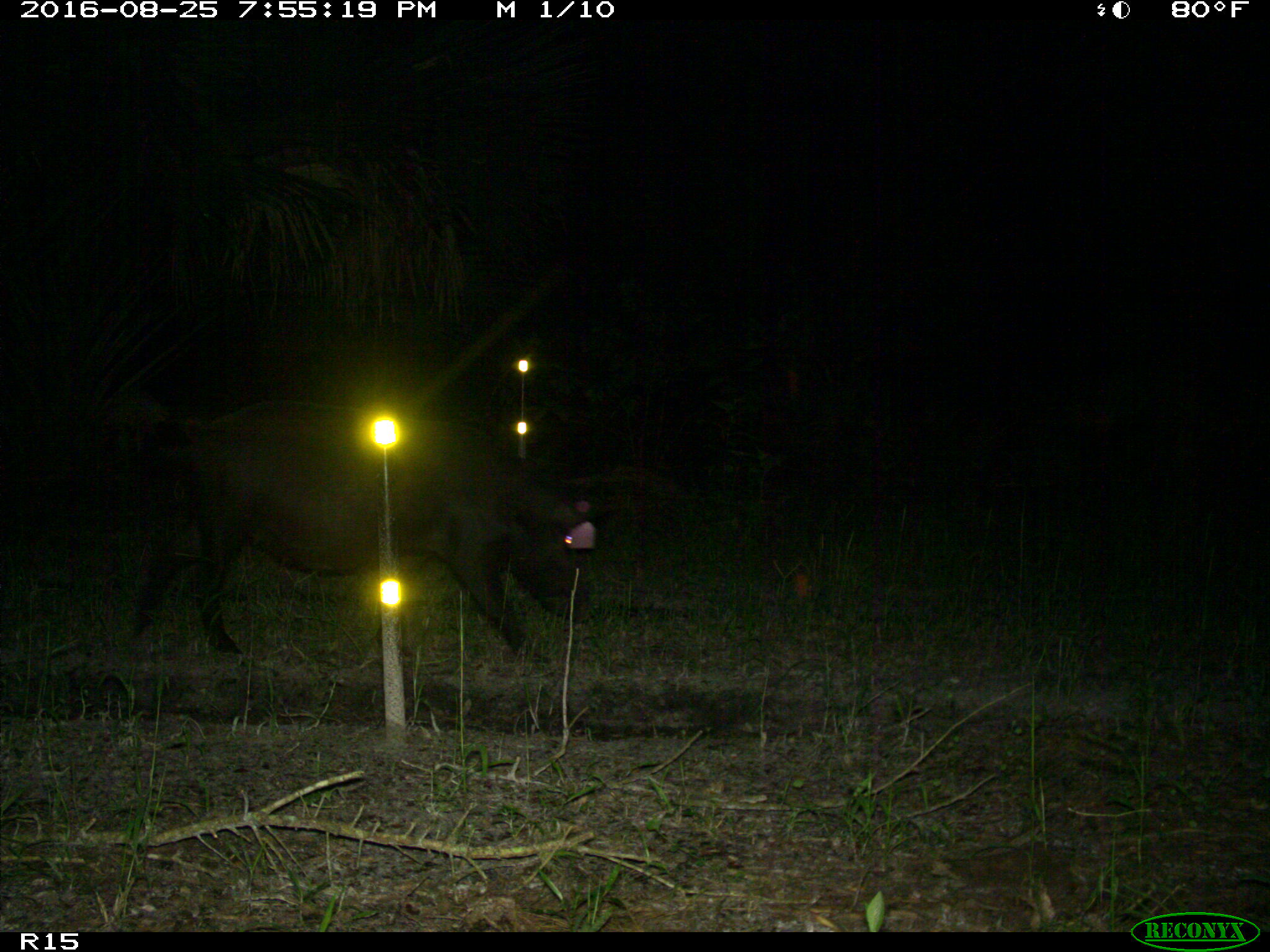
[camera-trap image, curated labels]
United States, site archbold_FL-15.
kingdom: Animalia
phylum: Chordata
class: Mammalia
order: Artiodactyla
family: Suidae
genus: Sus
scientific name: Sus scrofa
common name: wild boar